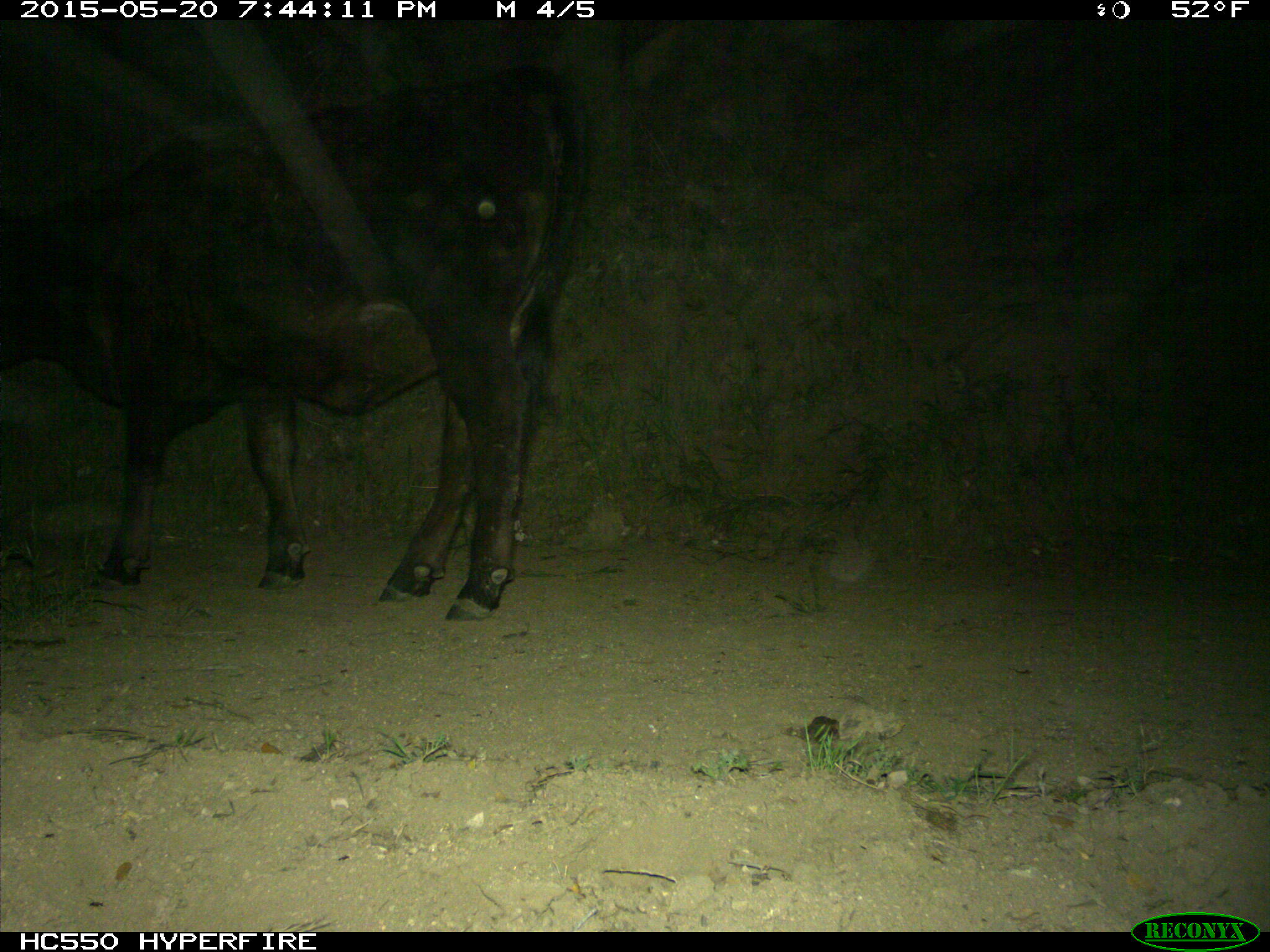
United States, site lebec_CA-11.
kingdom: Animalia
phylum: Chordata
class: Mammalia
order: Artiodactyla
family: Bovidae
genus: Bos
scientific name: Bos taurus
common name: domestic cow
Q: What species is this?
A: Bos taurus (domestic cow).